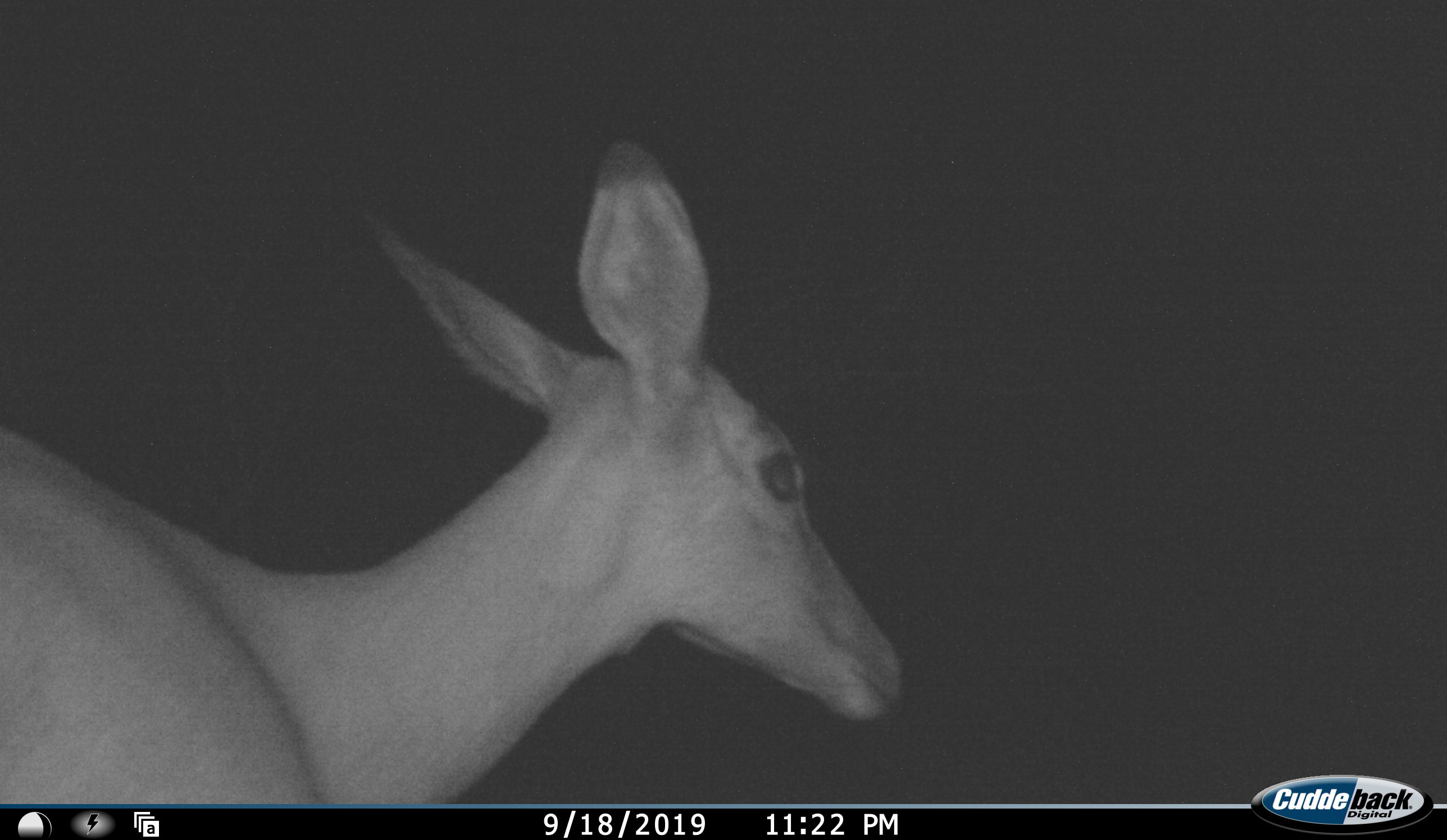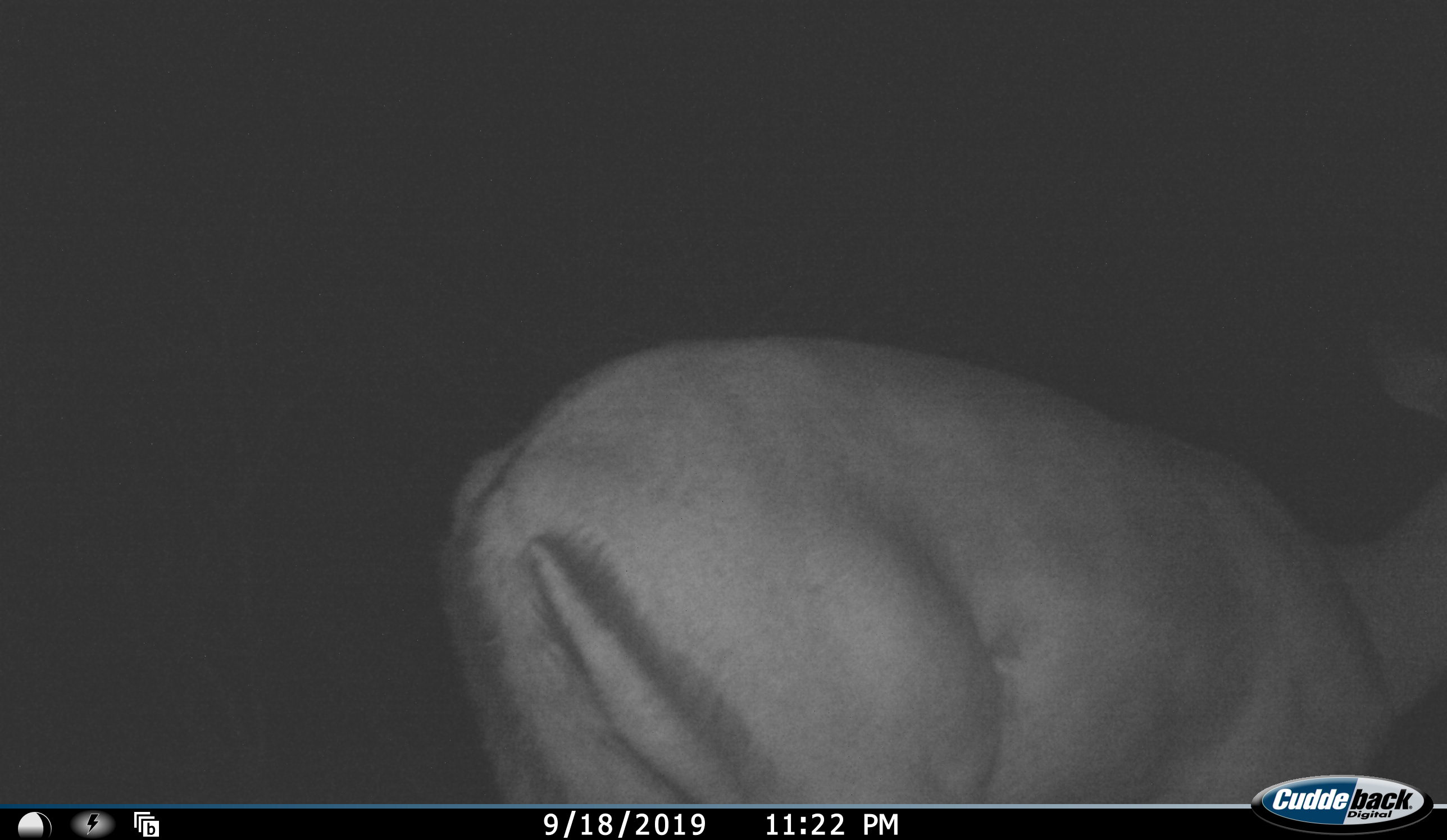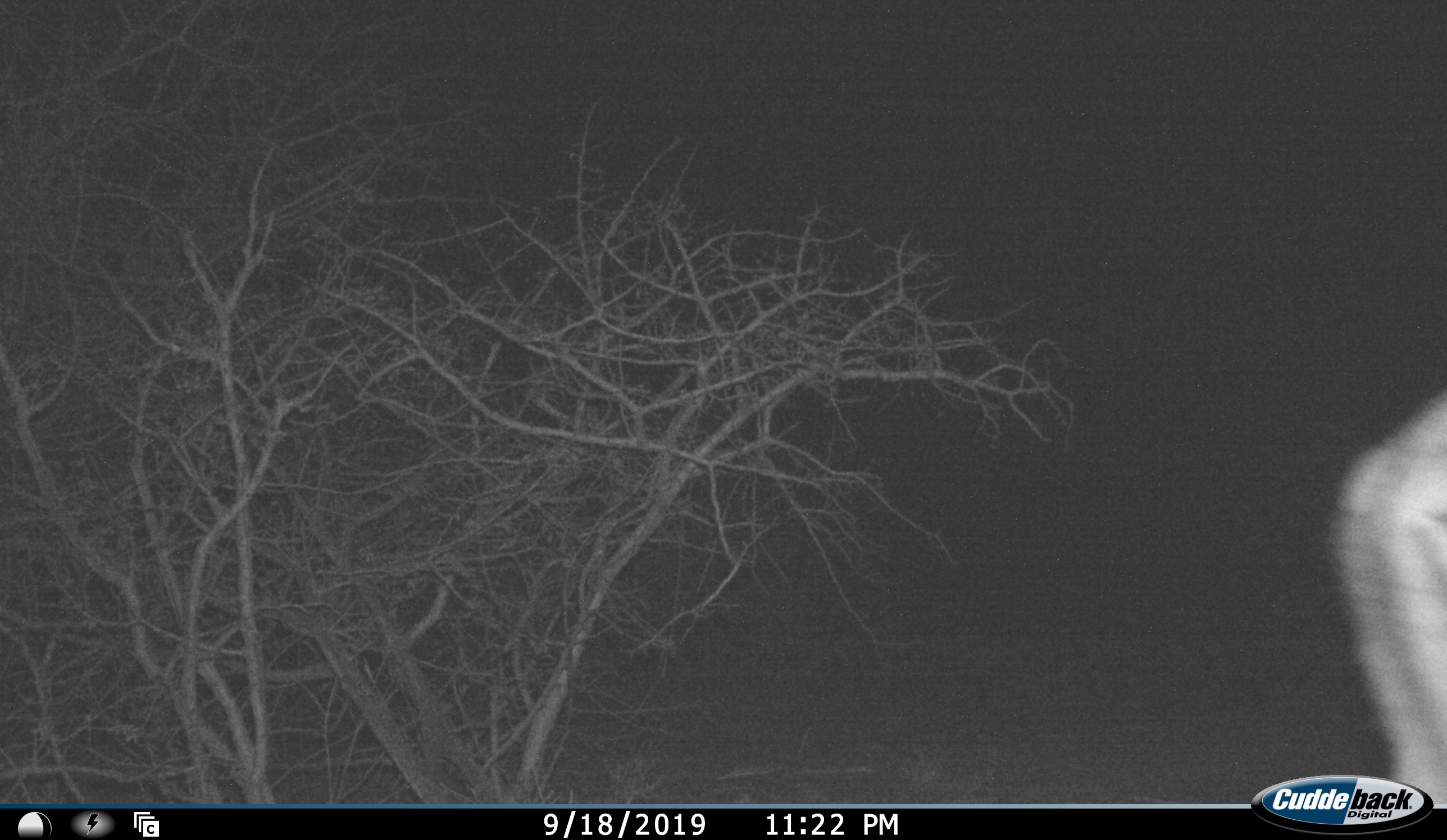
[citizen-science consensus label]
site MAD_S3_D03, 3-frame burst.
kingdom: Animalia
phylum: Chordata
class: Mammalia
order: Artiodactyla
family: Bovidae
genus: Aepyceros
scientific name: Aepyceros melampus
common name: impala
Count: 1.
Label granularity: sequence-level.